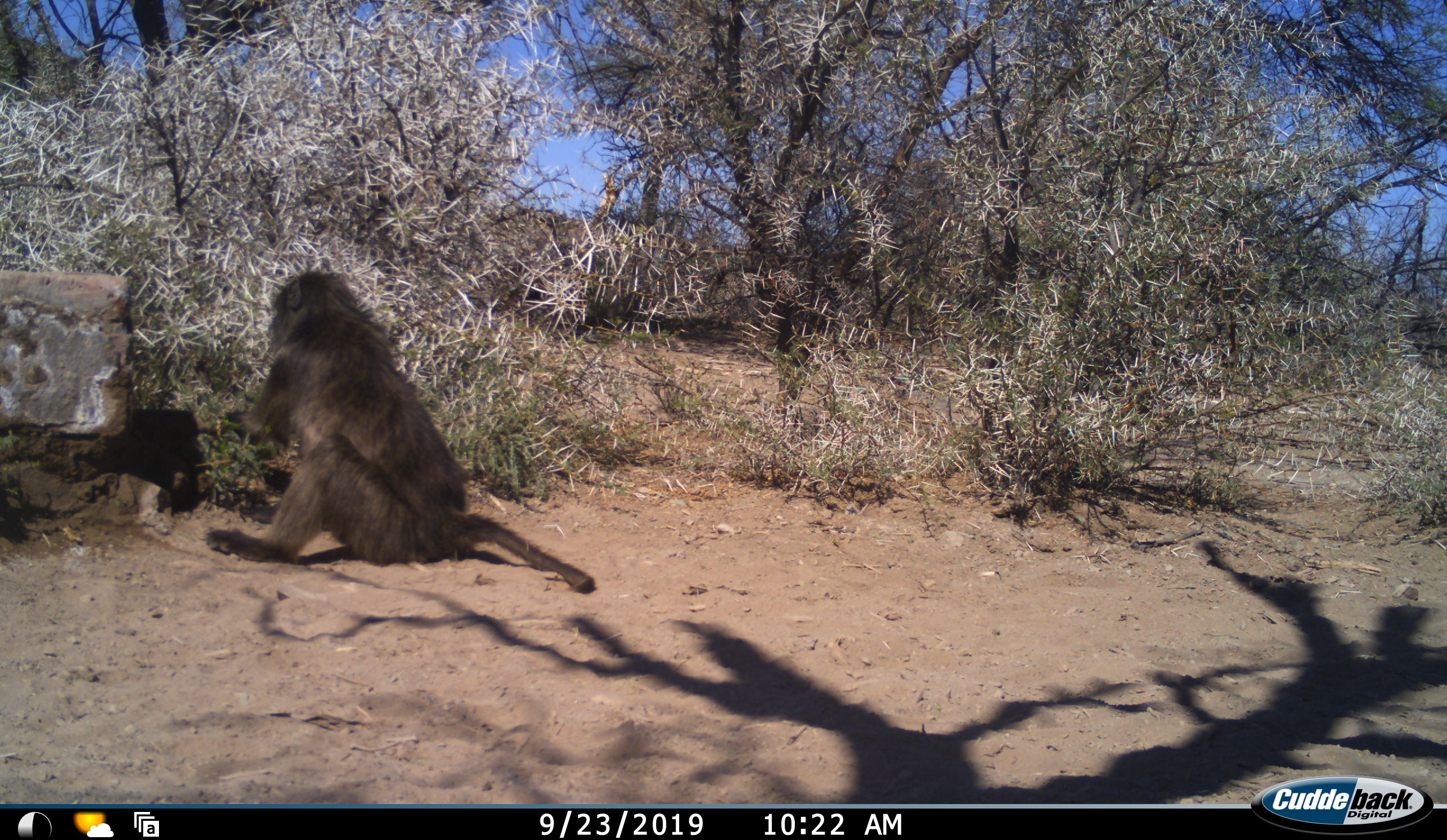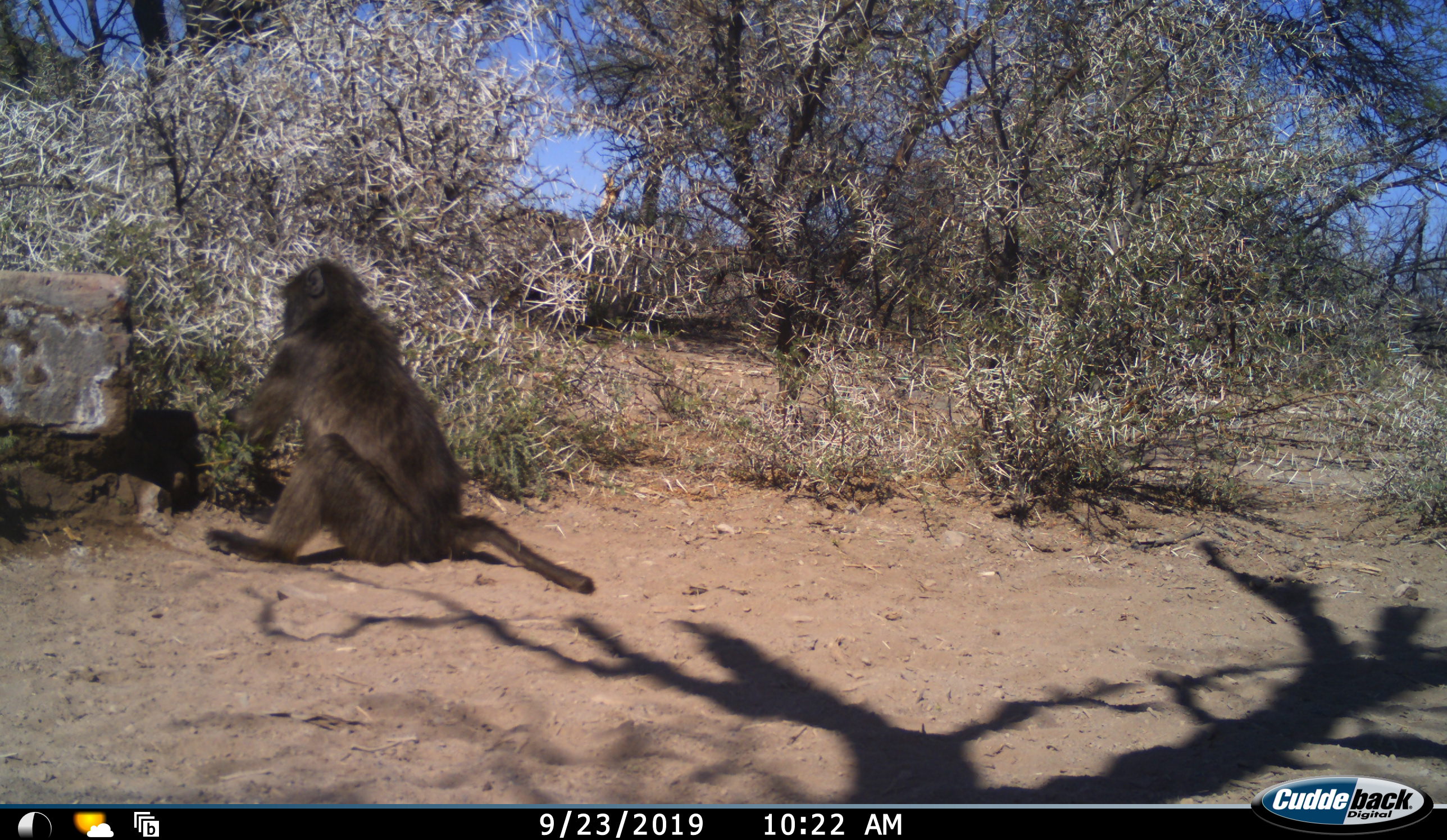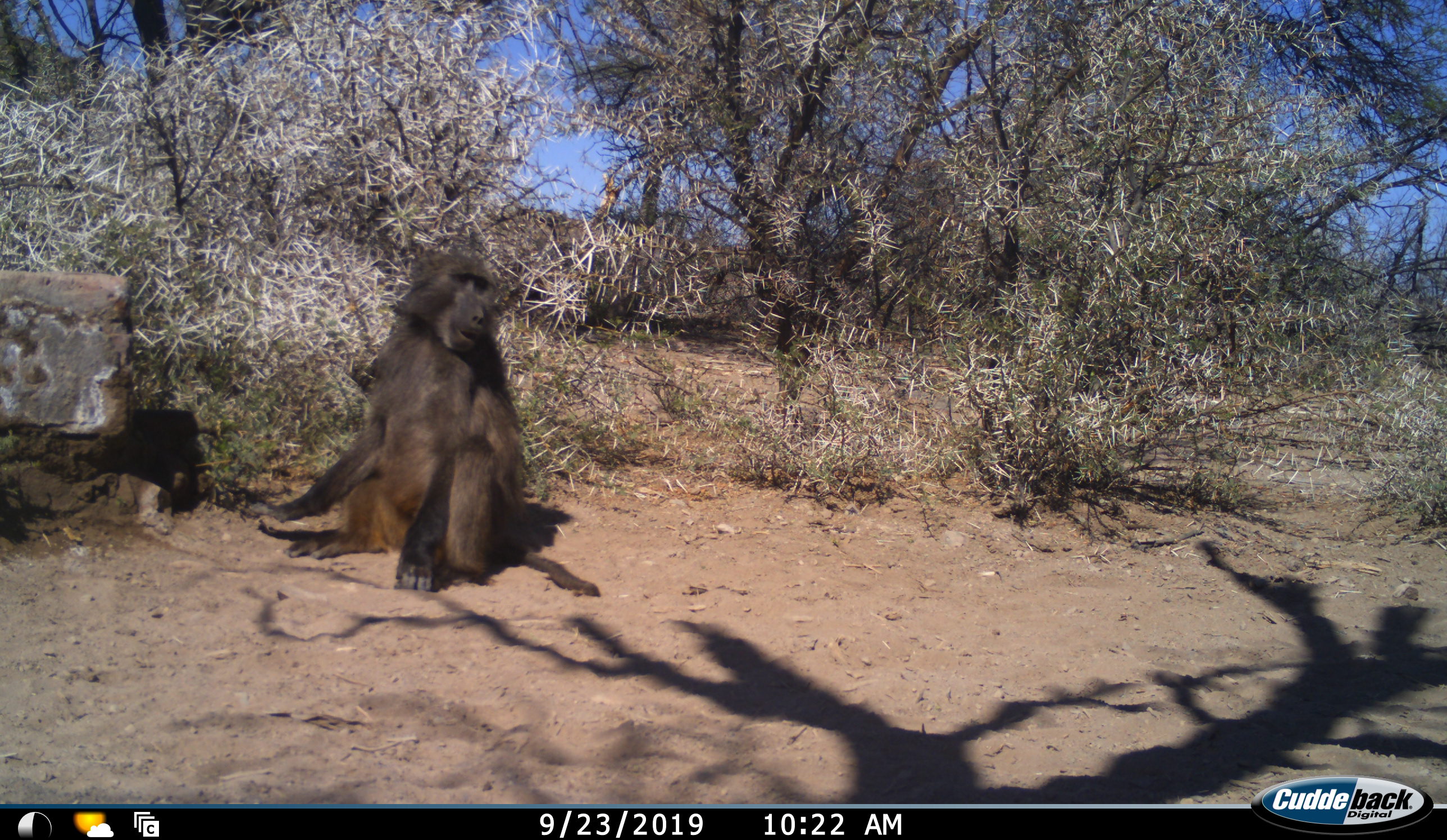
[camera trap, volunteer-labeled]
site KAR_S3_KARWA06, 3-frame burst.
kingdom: Animalia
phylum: Chordata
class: Mammalia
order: Primates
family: Cercopithecidae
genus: Papio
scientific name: Papio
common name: baboon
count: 1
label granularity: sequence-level